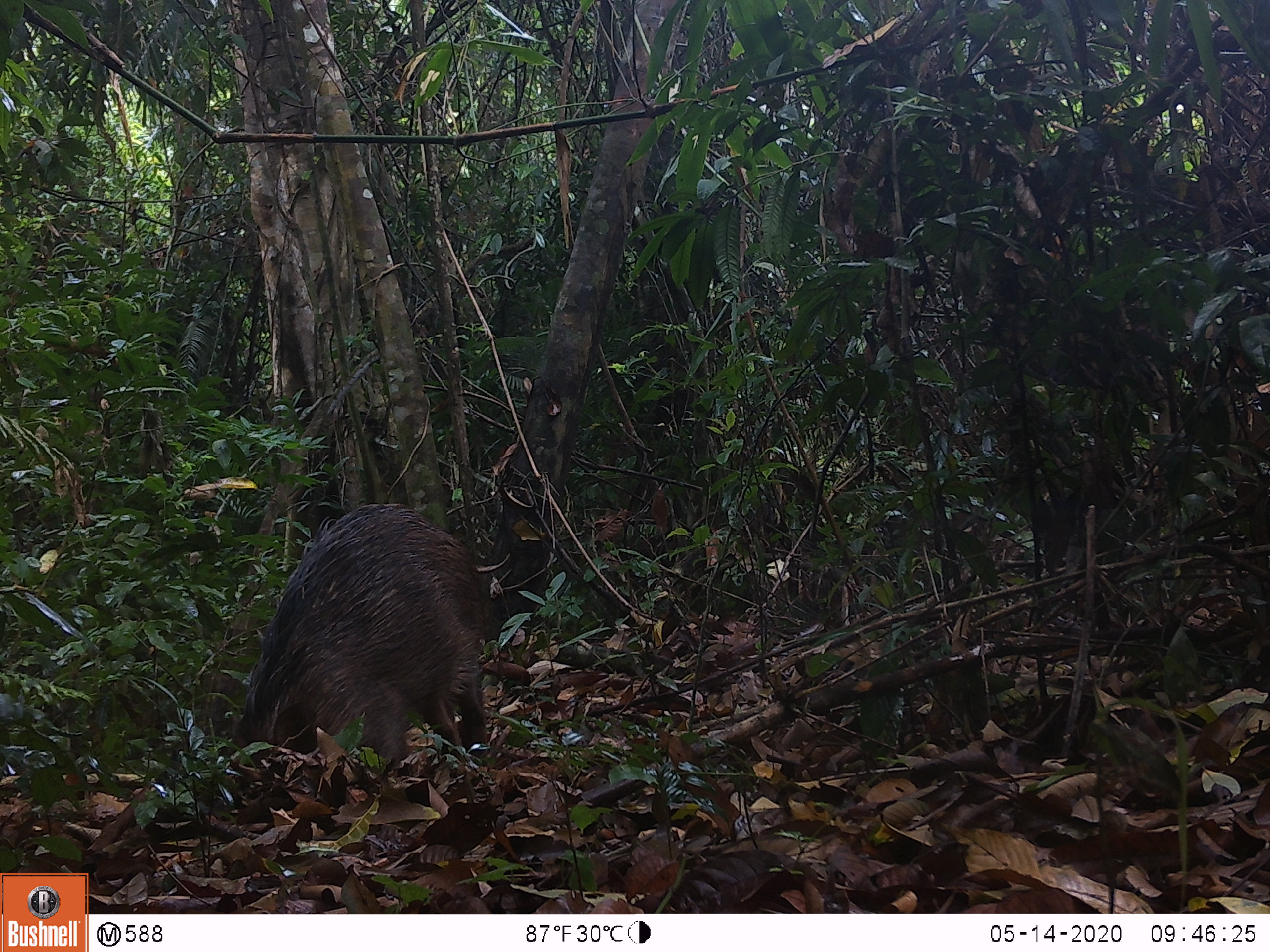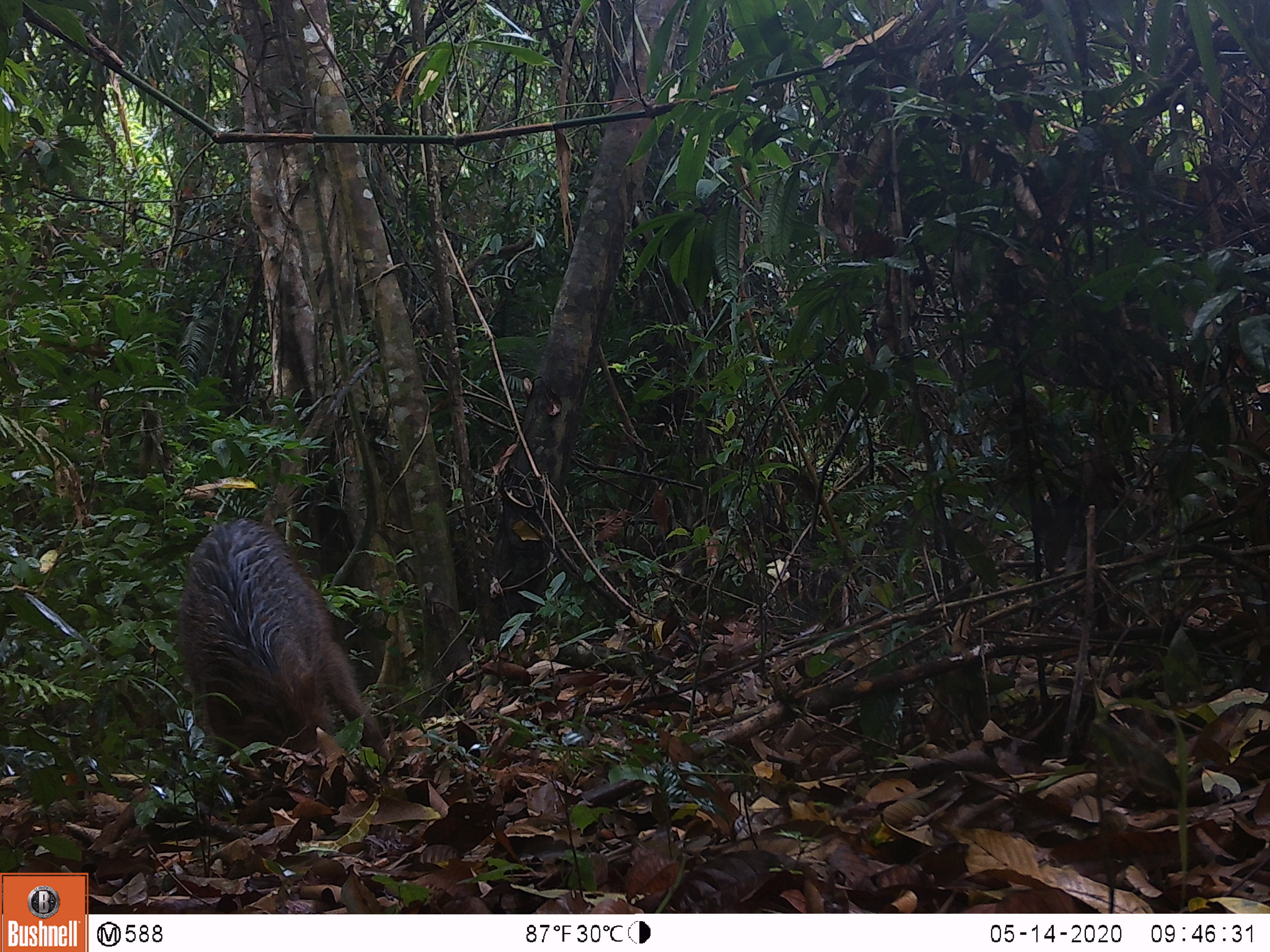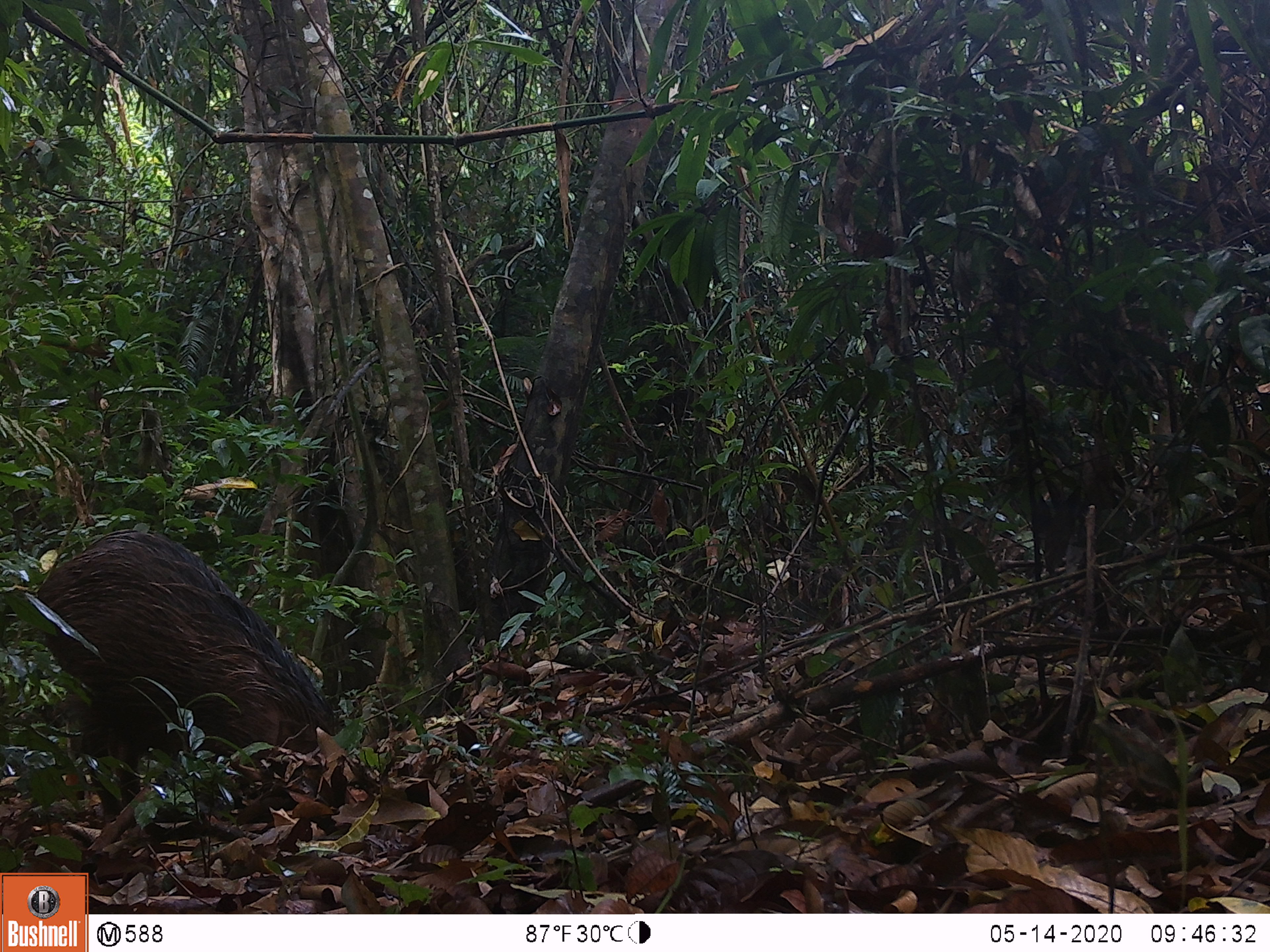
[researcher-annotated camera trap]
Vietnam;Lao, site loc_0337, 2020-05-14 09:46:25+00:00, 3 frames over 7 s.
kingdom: Animalia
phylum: Chordata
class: Mammalia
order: Artiodactyla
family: Suidae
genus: Sus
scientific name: Sus scrofa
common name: eurasian wild pig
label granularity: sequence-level